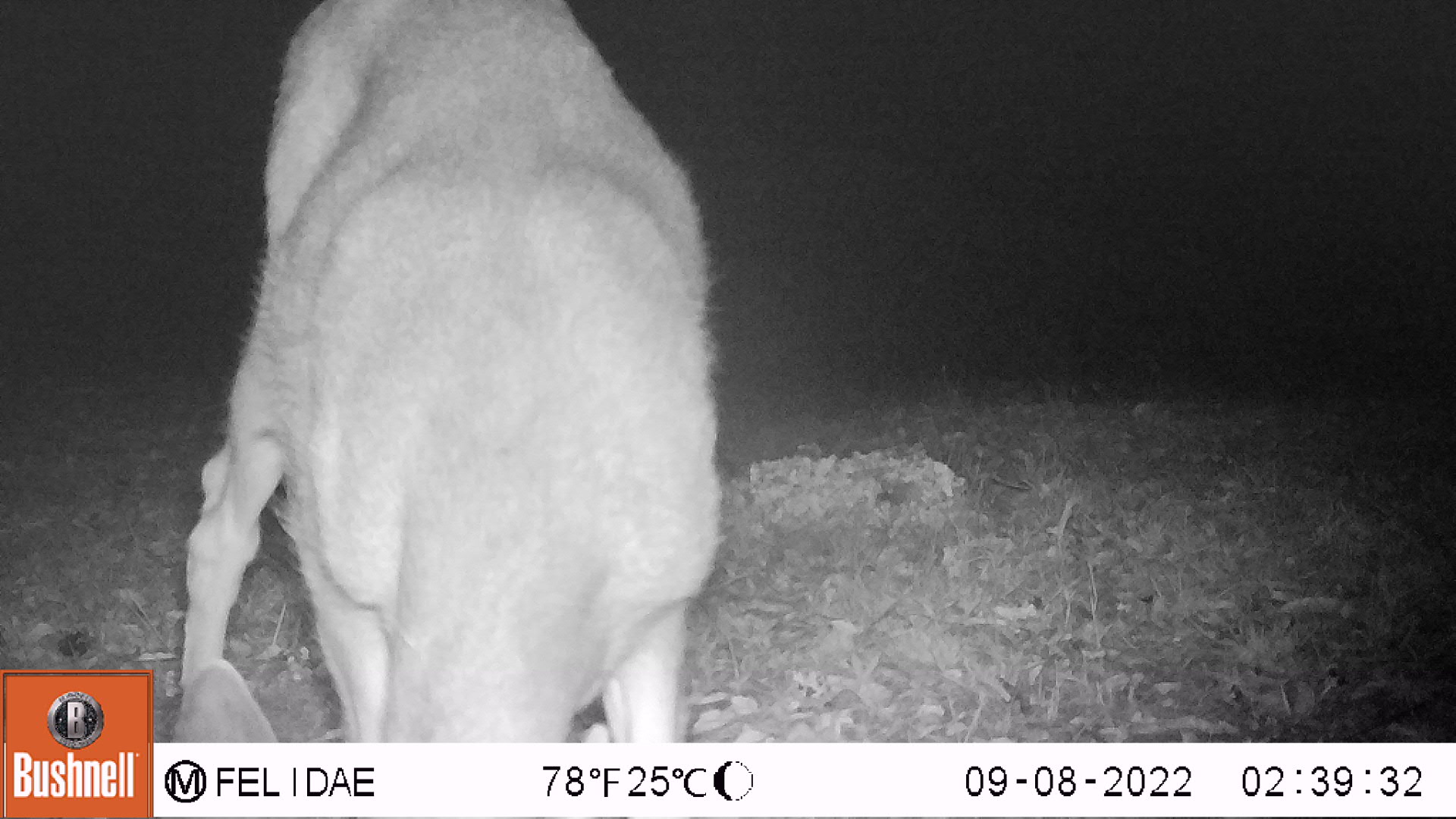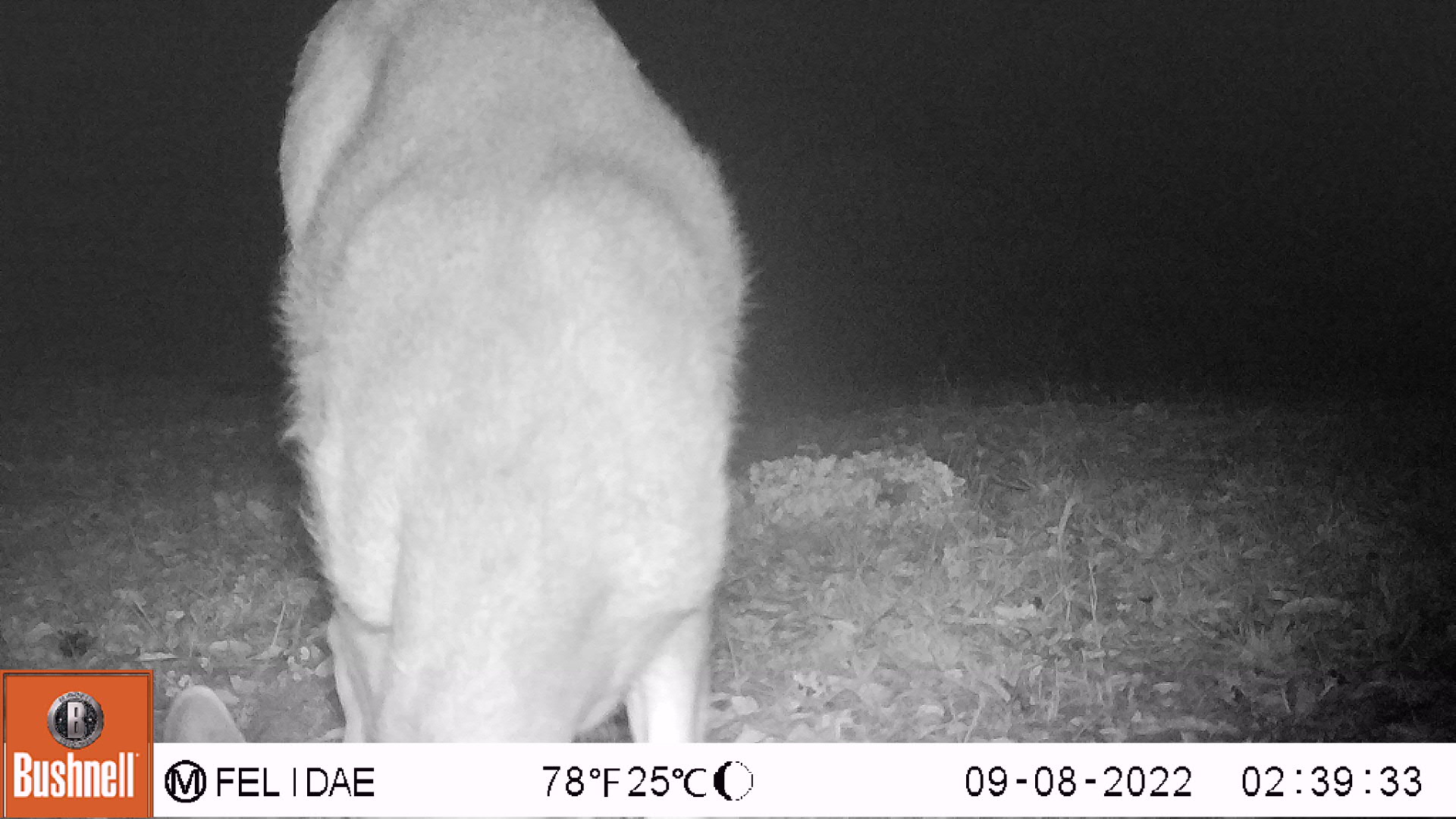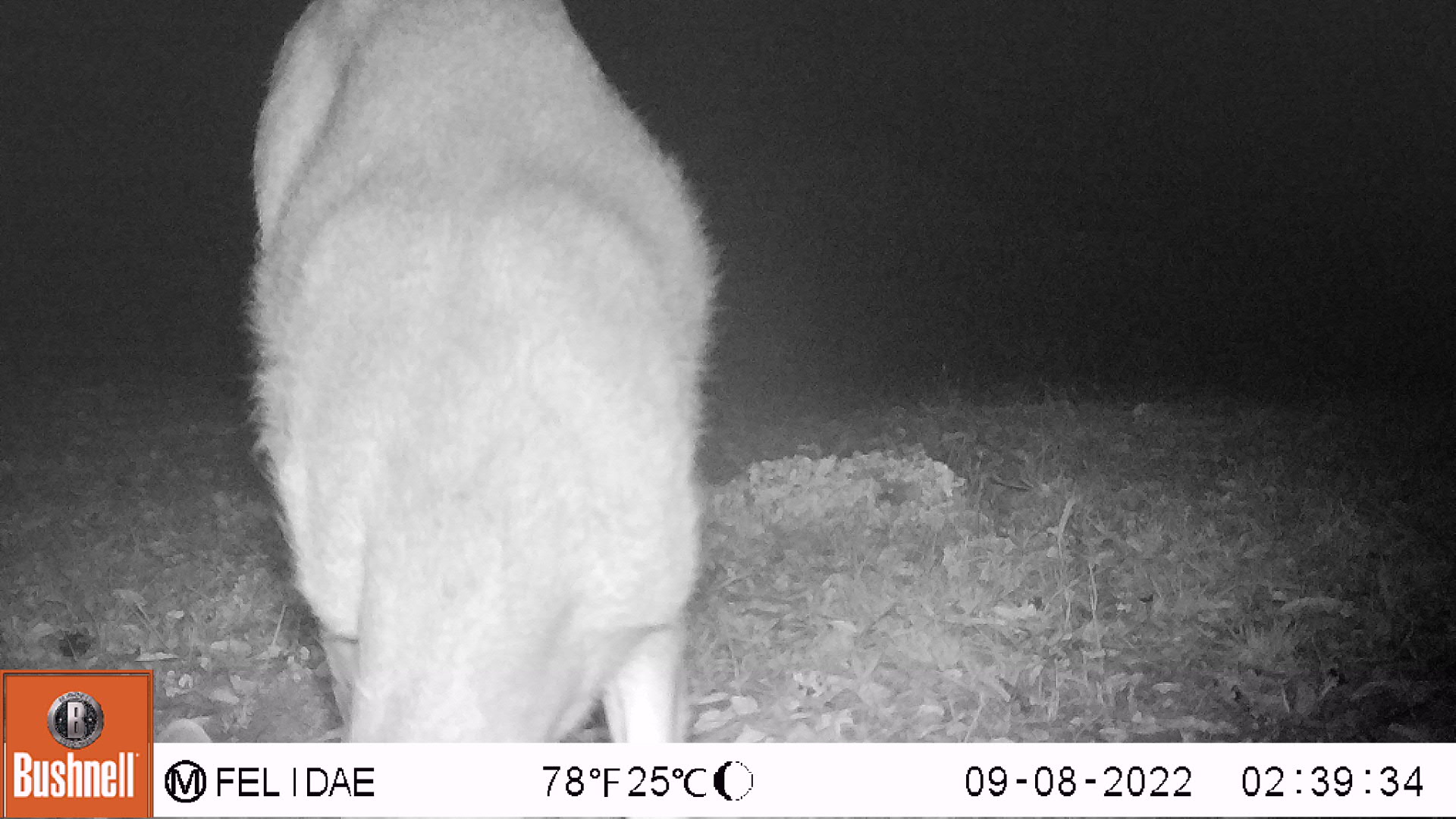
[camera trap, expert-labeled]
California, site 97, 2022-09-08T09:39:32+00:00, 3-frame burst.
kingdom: Animalia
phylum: Chordata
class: Mammalia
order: Artiodactyla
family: Cervidae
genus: Odocoileus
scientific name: Odocoileus hemionus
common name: mule deer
Mule deer (Odocoileus hemionus).